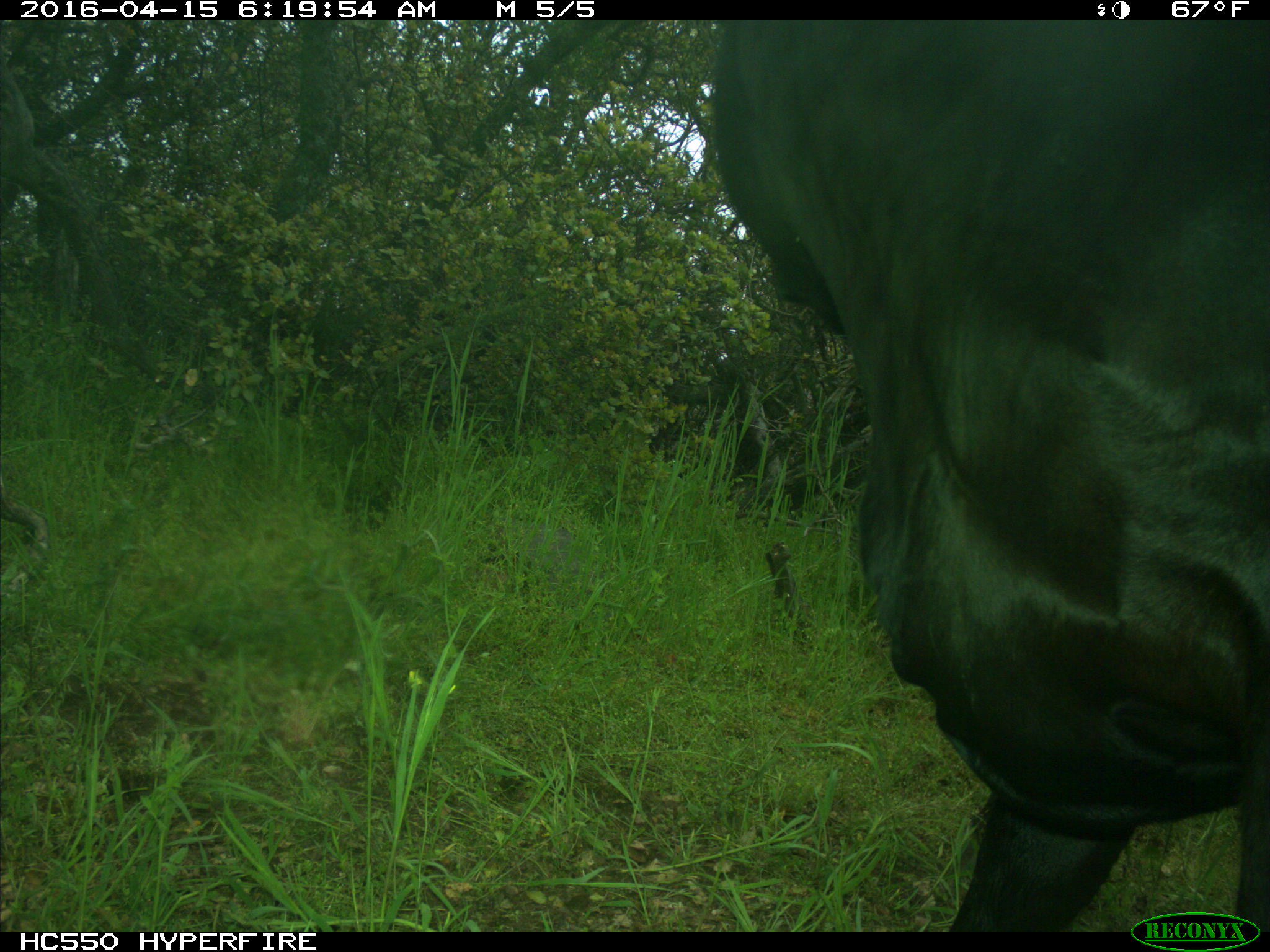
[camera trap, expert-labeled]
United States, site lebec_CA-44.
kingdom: Animalia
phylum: Chordata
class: Mammalia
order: Artiodactyla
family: Bovidae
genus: Bos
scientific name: Bos taurus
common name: domestic cow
Bos taurus (domestic cow).